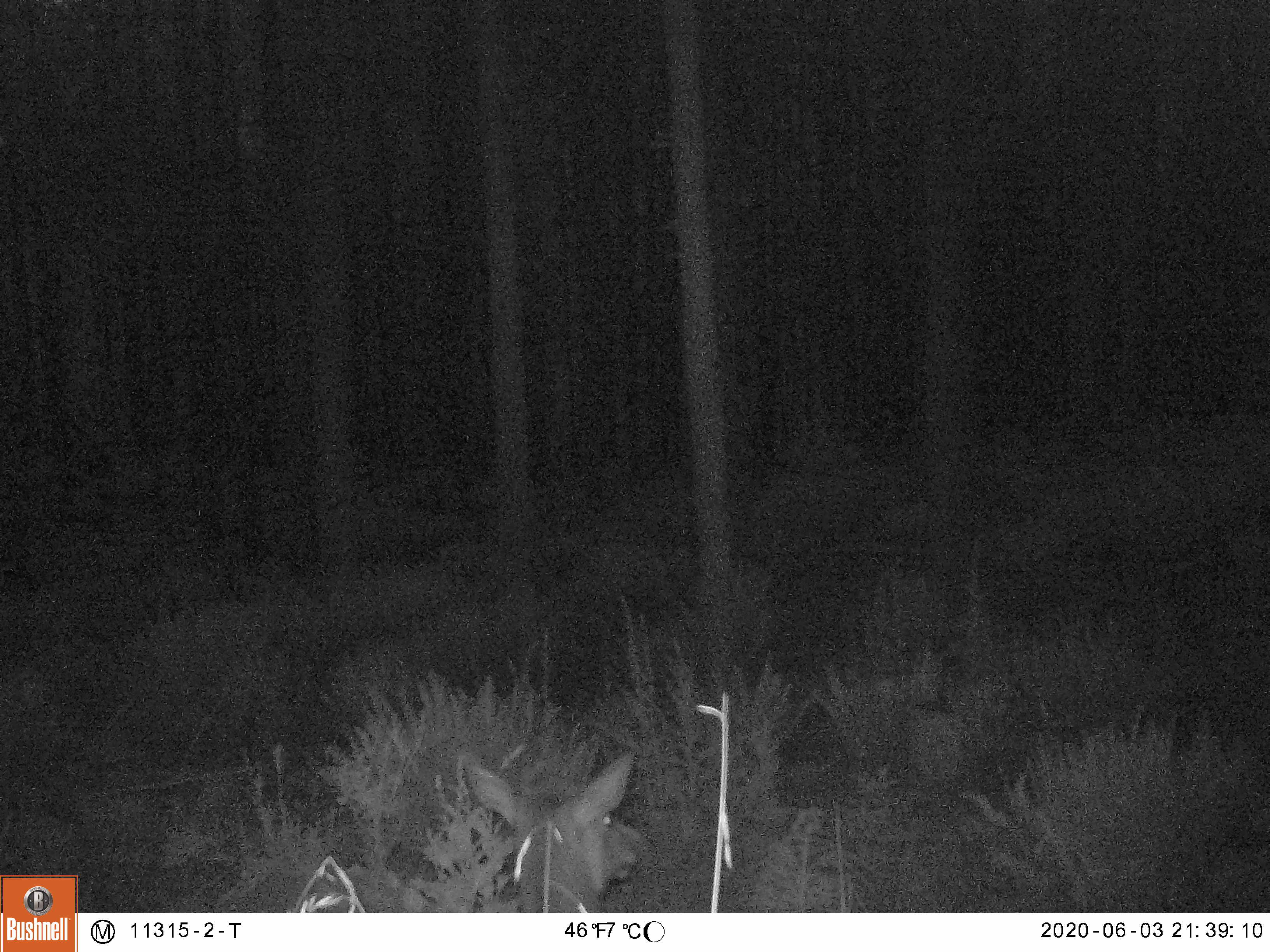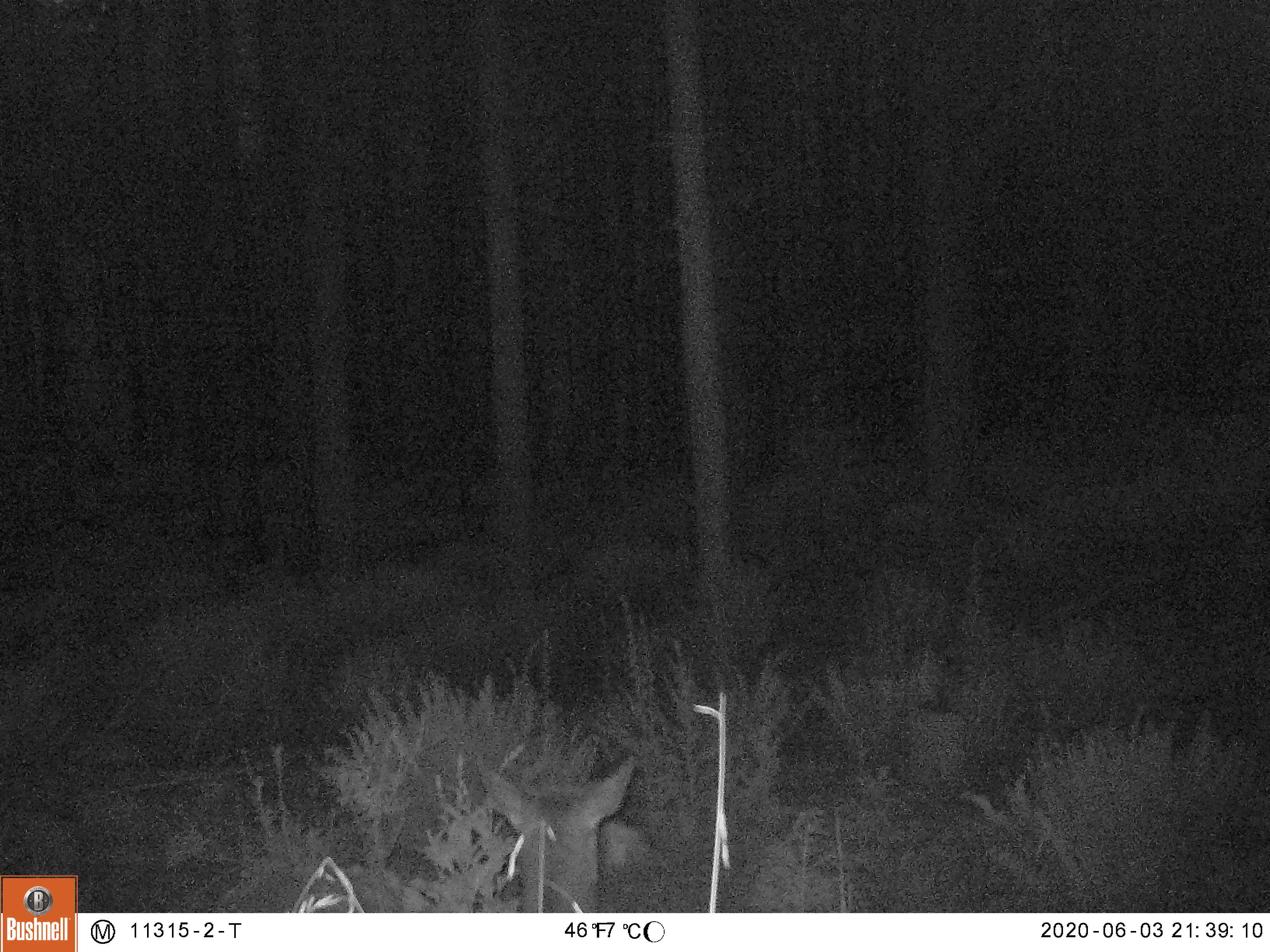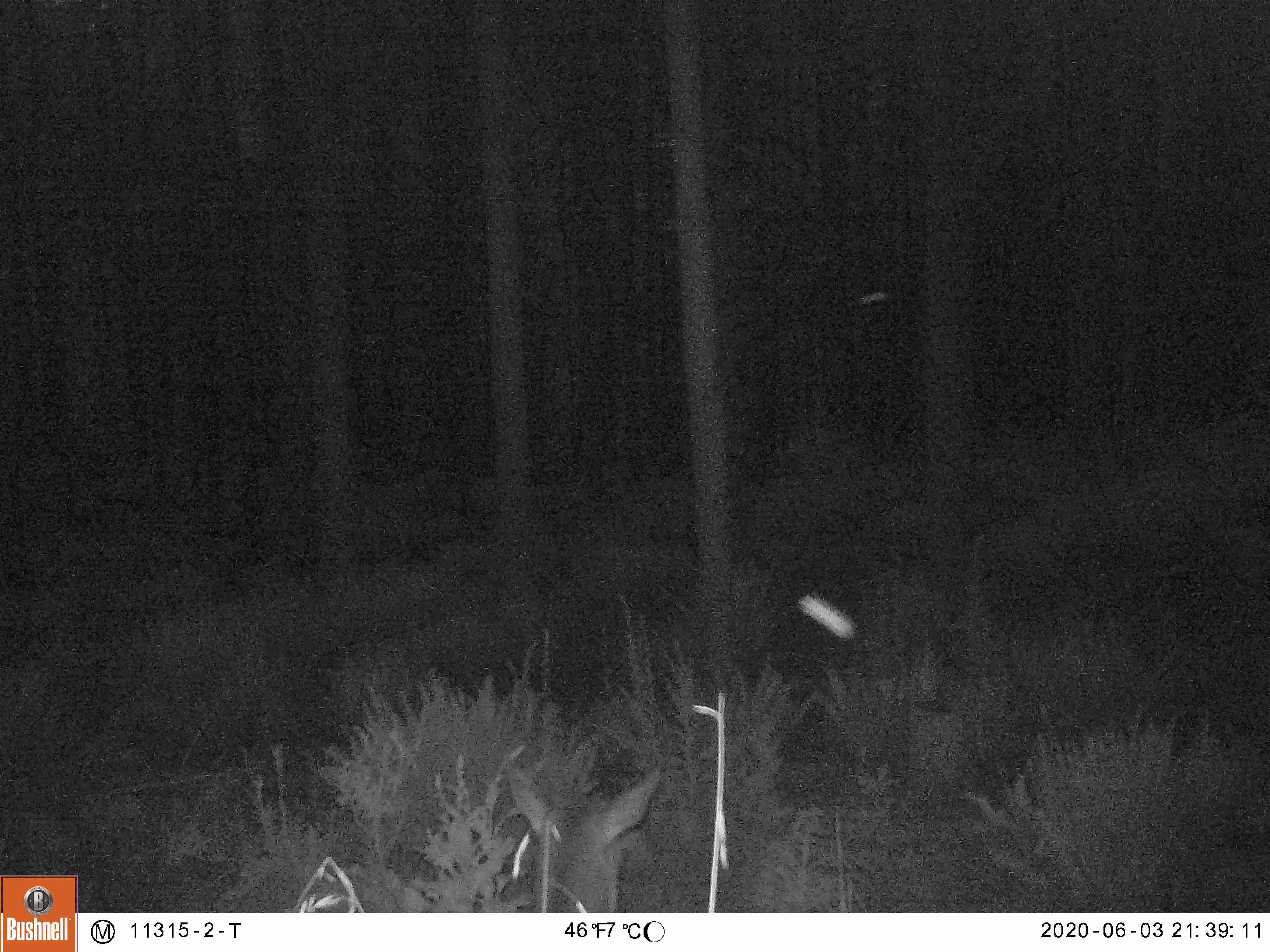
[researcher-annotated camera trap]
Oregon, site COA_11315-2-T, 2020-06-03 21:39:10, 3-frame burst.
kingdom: Animalia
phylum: Chordata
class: Mammalia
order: Artiodactyla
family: Cervidae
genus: Cervus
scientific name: Cervus canadensis roosevelti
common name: roosevelt elk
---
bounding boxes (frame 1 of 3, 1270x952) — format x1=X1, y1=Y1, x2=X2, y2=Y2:
roosevelt elk: x1=444, y1=739, x2=655, y2=900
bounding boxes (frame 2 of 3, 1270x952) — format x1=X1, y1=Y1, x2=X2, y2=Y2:
roosevelt elk: x1=468, y1=745, x2=655, y2=904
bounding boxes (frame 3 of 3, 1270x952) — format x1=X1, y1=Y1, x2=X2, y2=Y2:
roosevelt elk: x1=494, y1=752, x2=671, y2=906